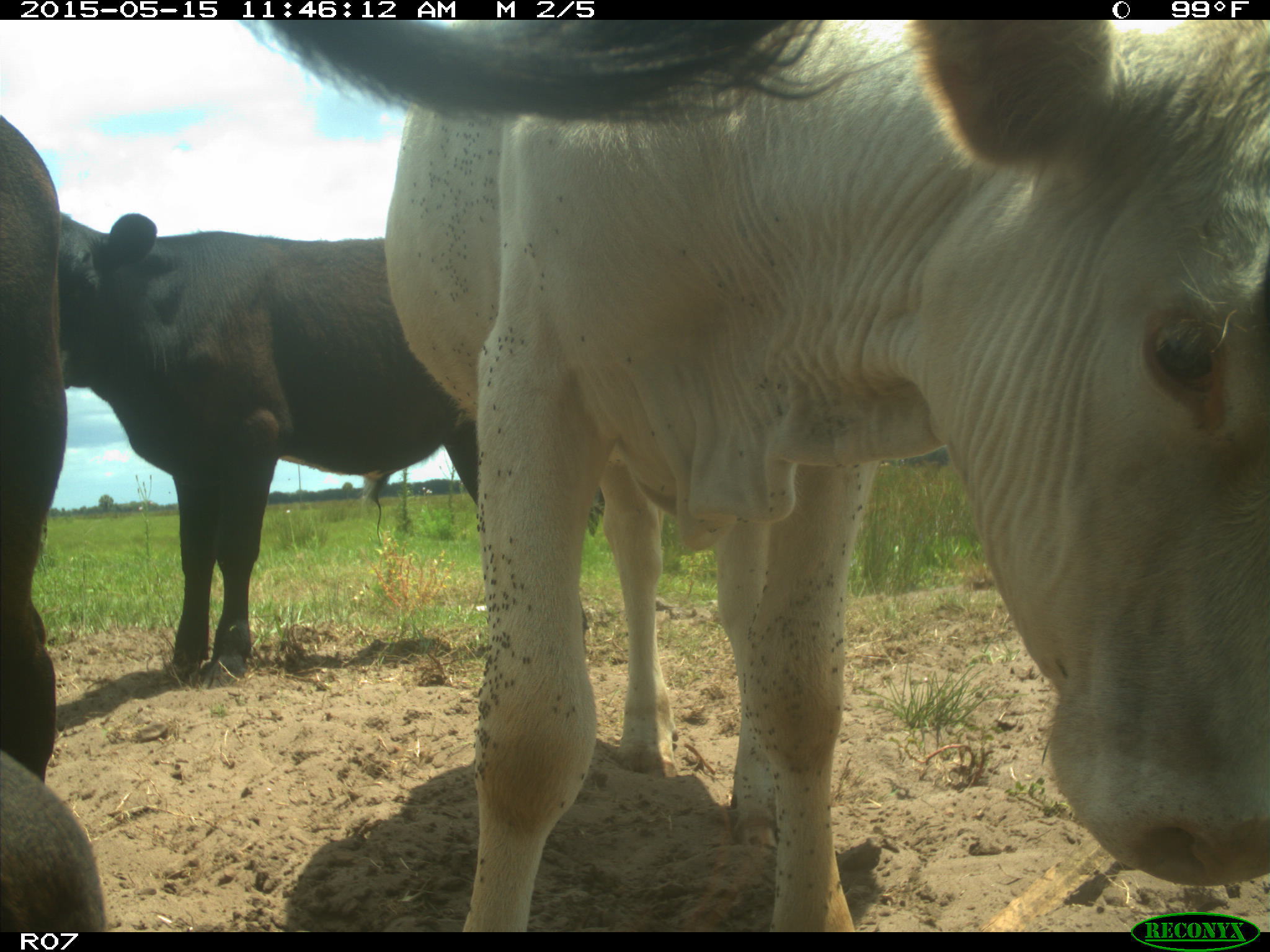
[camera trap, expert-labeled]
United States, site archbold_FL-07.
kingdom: Animalia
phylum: Chordata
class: Mammalia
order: Artiodactyla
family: Bovidae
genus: Bos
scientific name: Bos taurus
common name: domestic cow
Bos taurus (domestic cow).